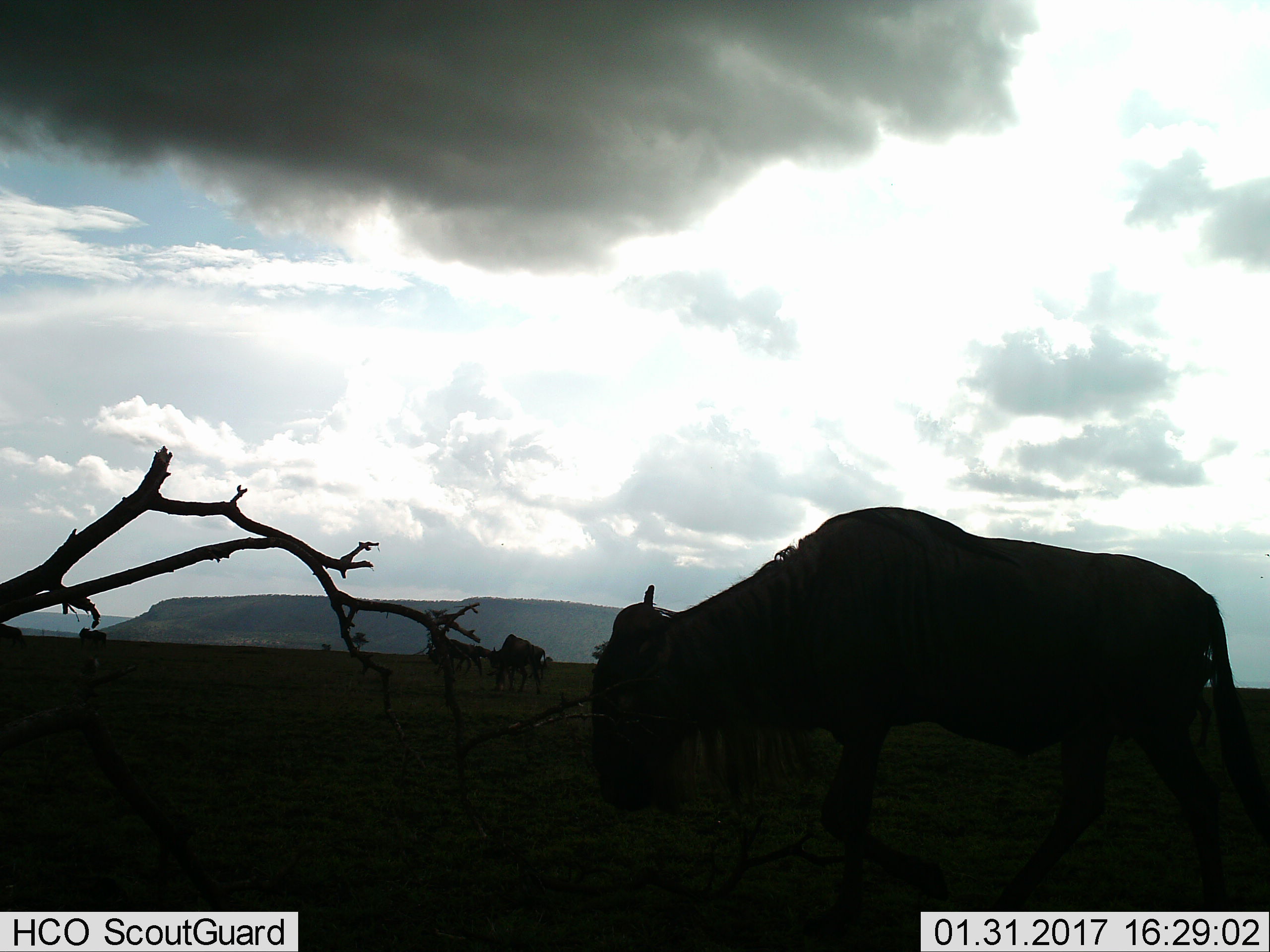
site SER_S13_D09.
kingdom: Animalia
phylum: Chordata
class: Mammalia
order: Artiodactyla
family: Bovidae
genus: Connochaetes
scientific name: Connochaetes taurinus taurinus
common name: blue wildebeest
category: wildebeestblue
Wildebeestblue (blue wildebeest) (Connochaetes taurinus taurinus), count 3. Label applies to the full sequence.